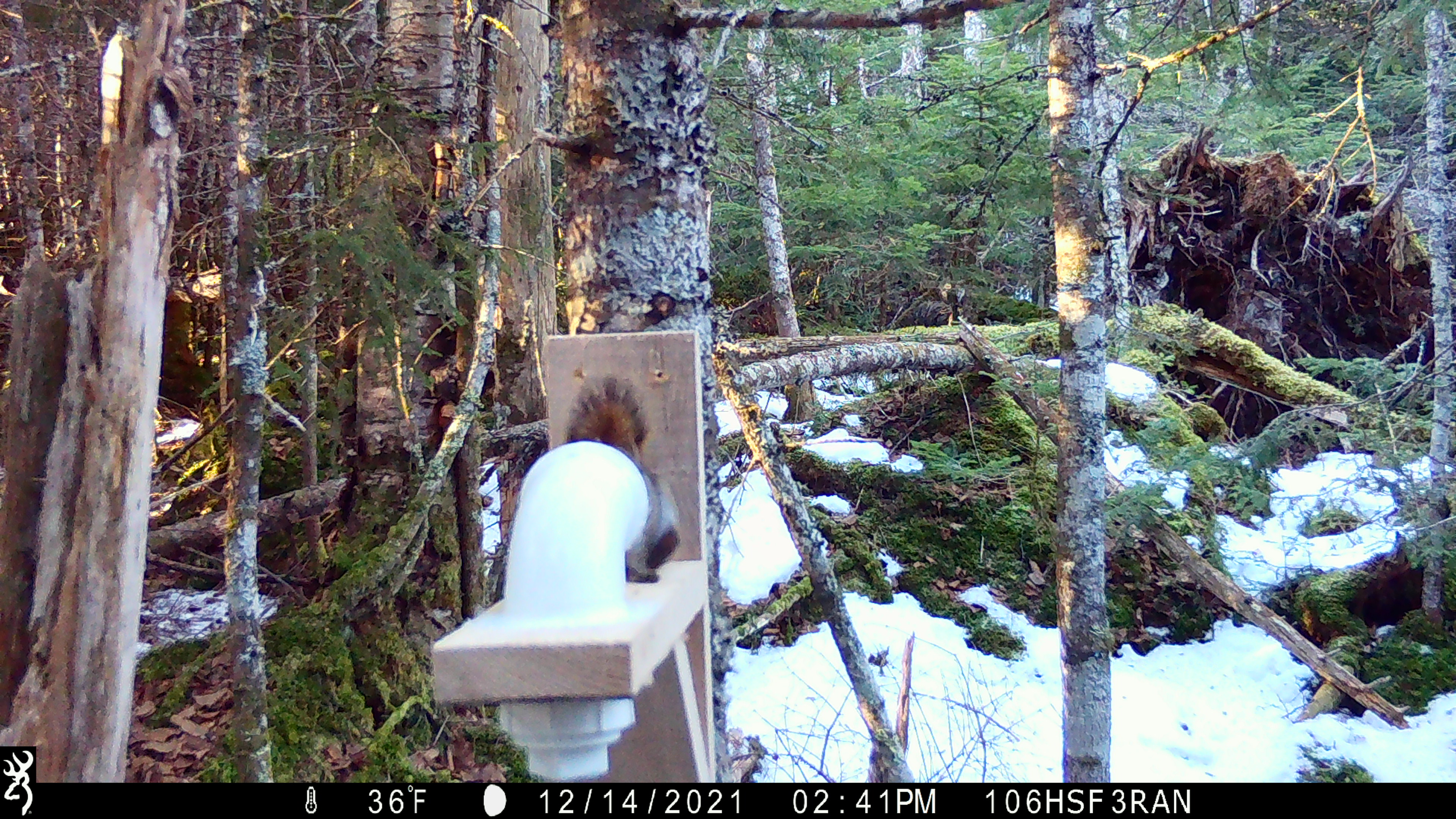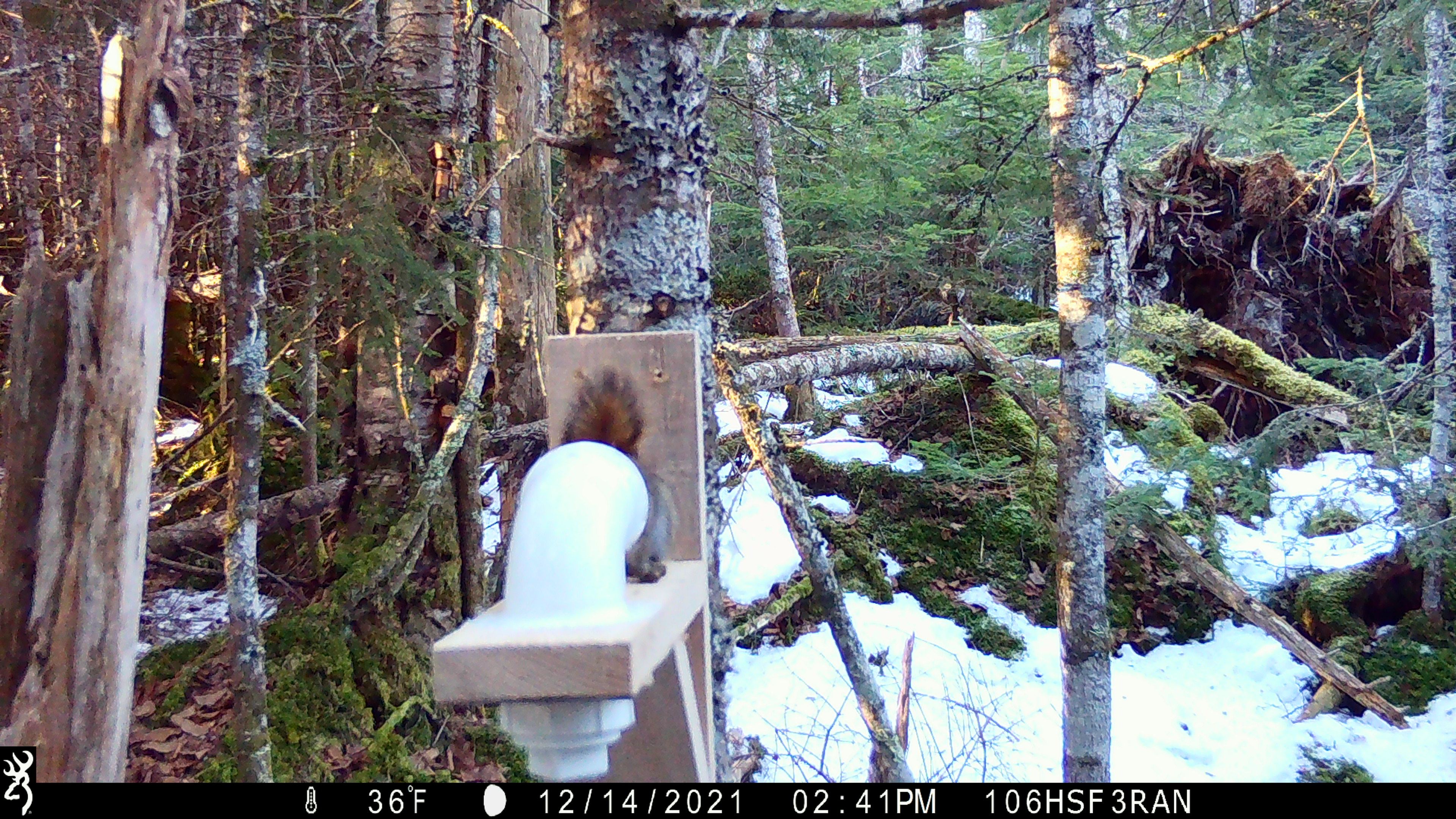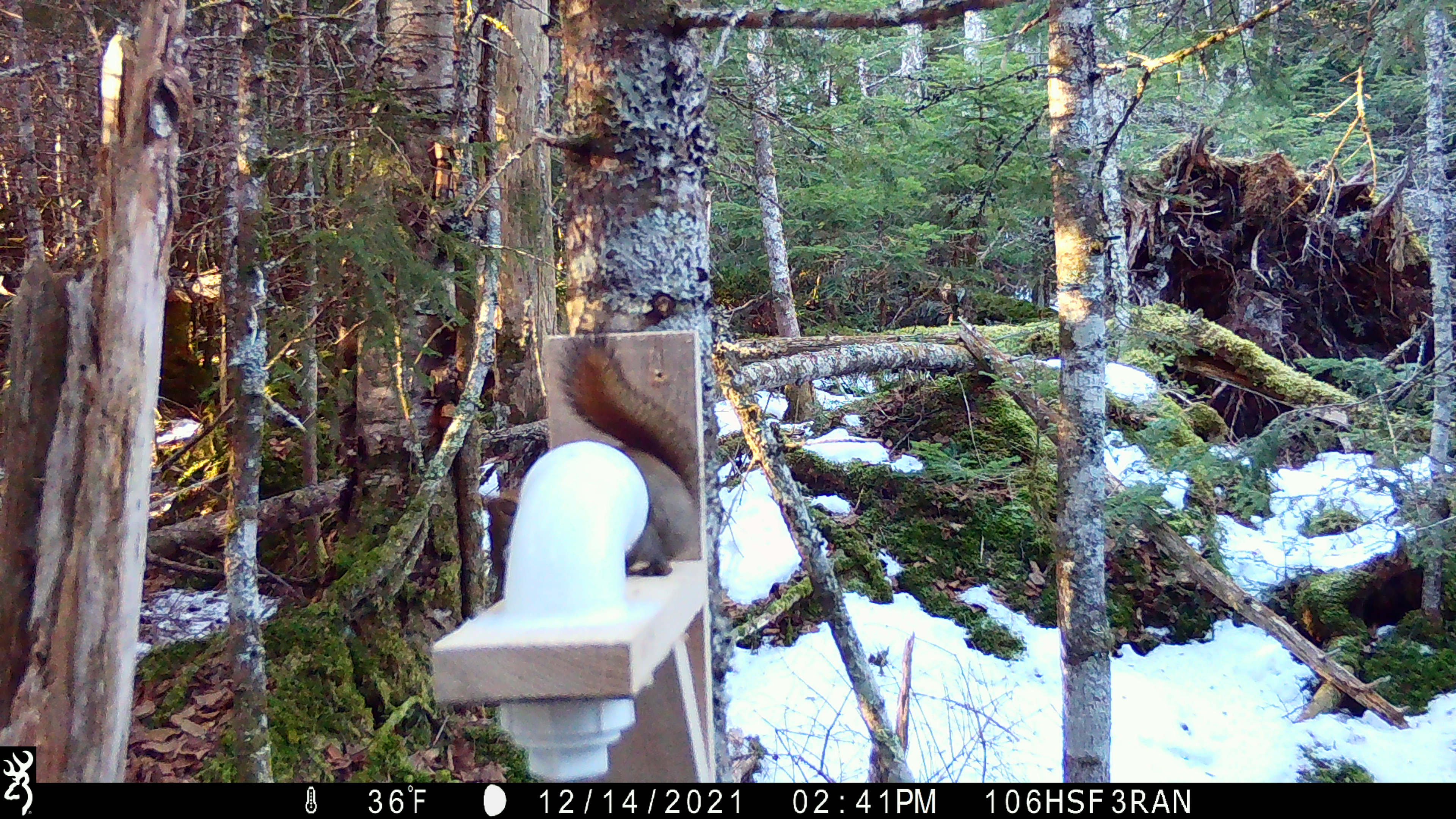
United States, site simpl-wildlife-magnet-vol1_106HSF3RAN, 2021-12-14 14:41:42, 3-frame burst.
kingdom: Animalia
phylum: Chordata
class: Mammalia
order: Rodentia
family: Sciuridae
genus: Tamiasciurus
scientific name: Tamiasciurus hudsonicus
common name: red squirrel